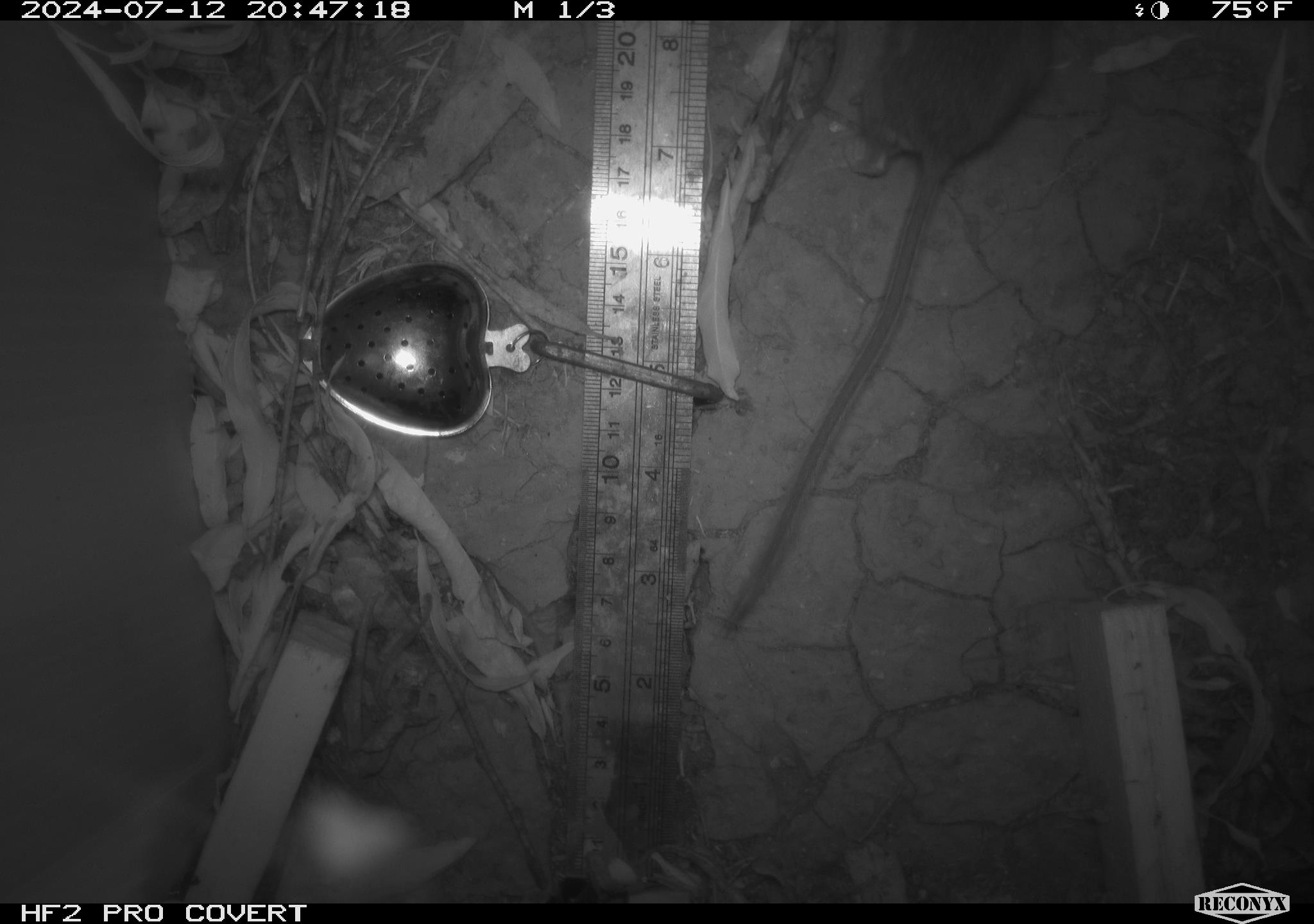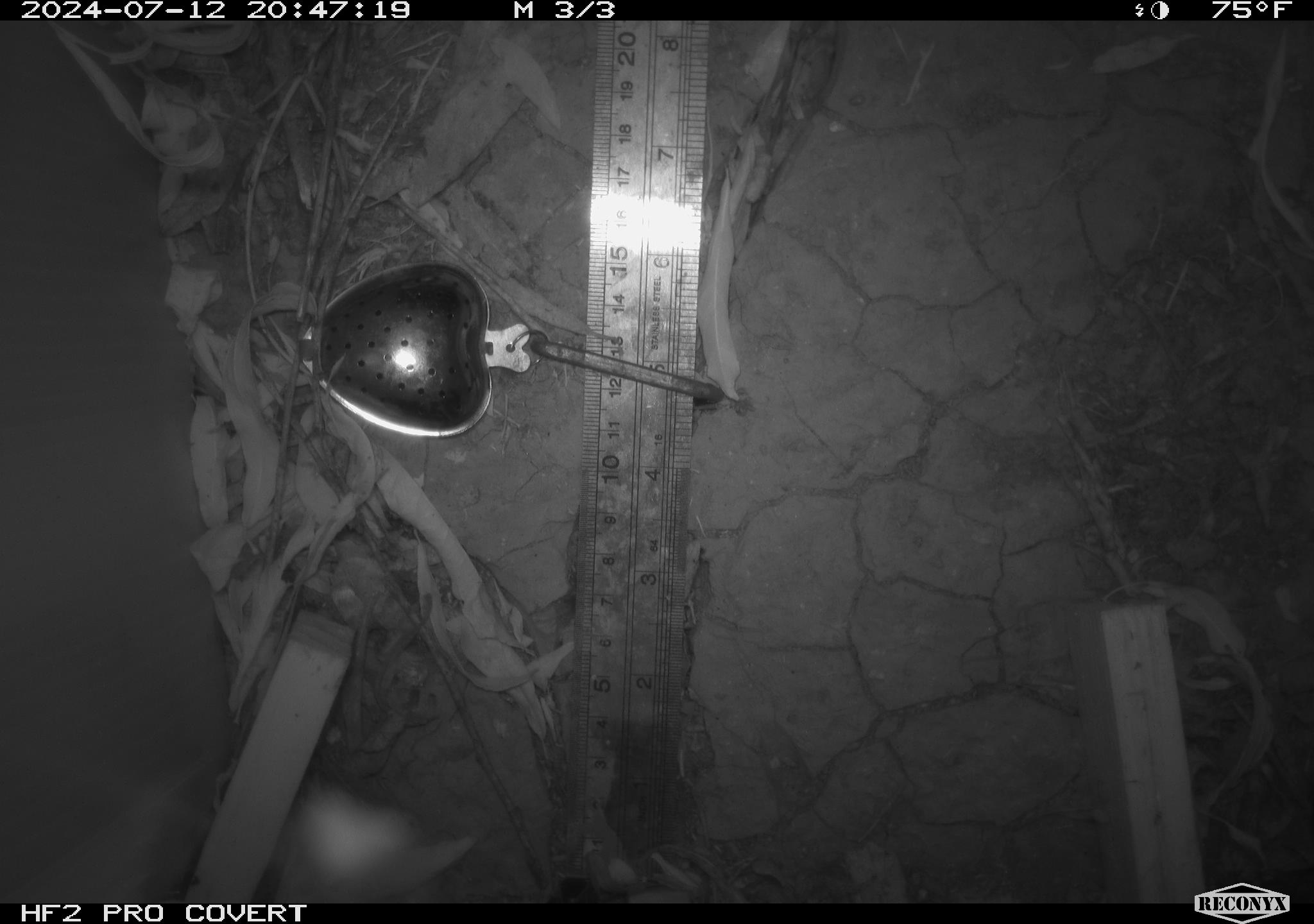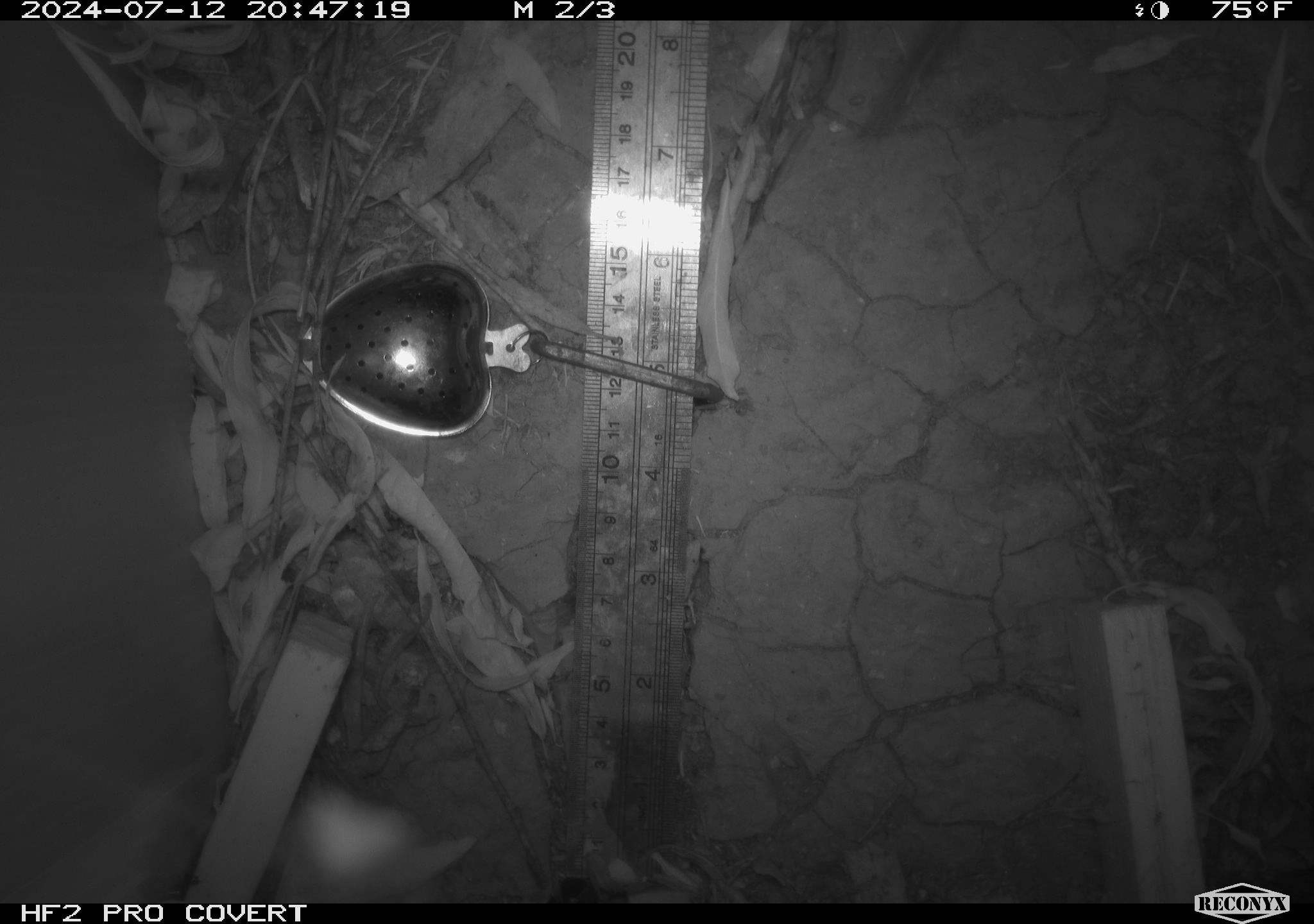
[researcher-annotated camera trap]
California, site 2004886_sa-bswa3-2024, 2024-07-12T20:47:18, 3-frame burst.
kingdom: Animalia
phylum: Chordata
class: Mammalia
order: Rodentia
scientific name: Rodentia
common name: mouse species